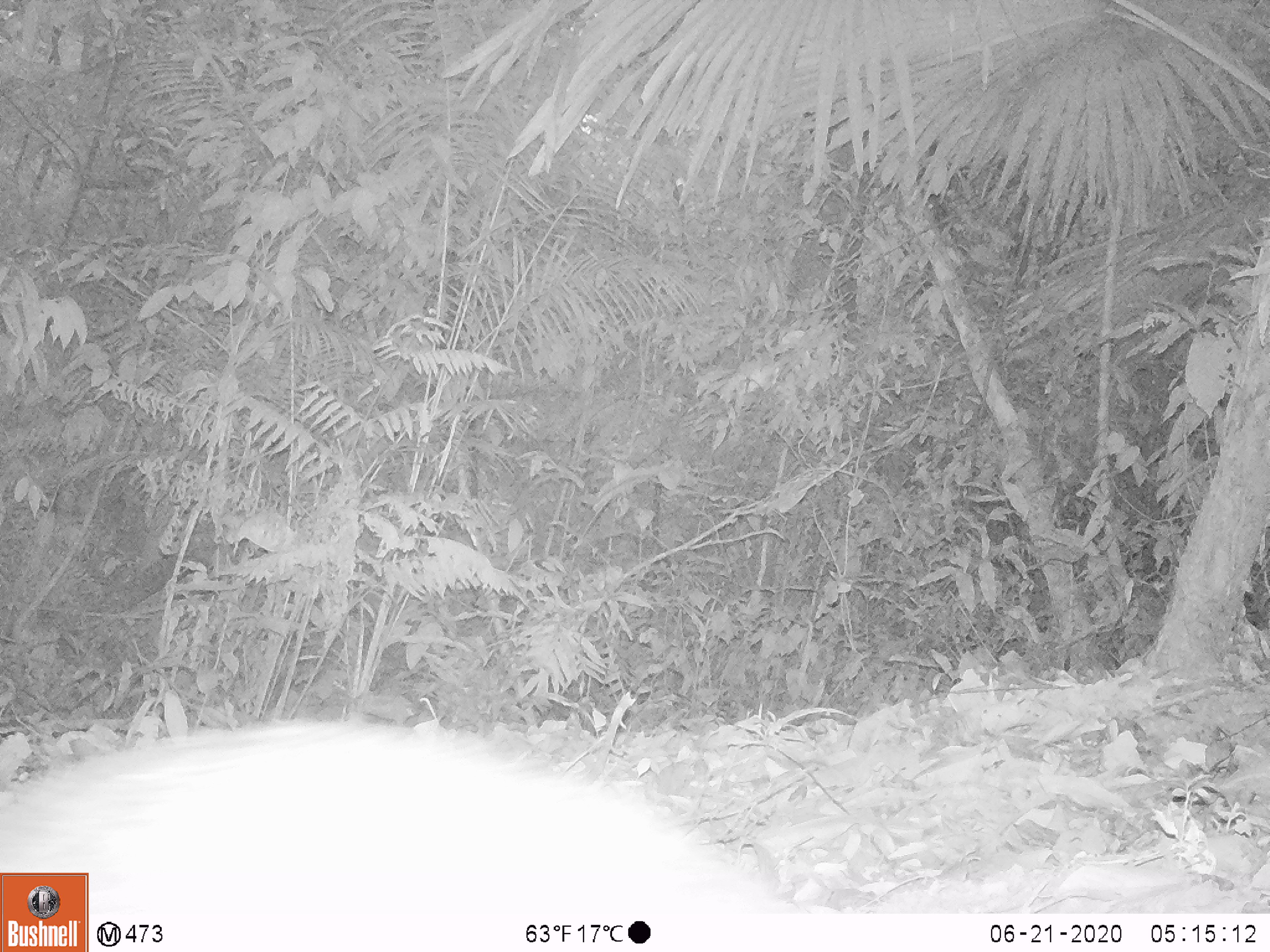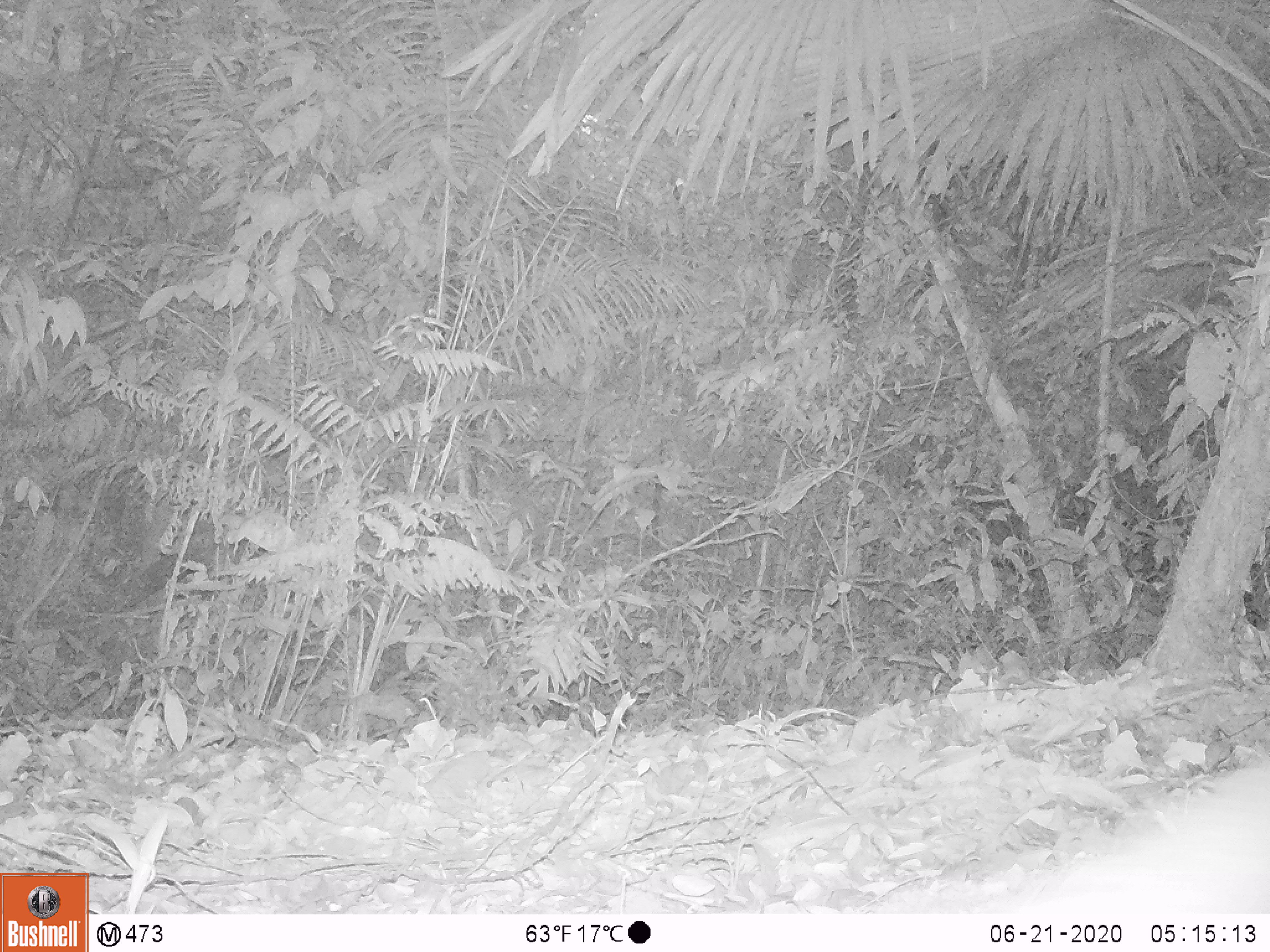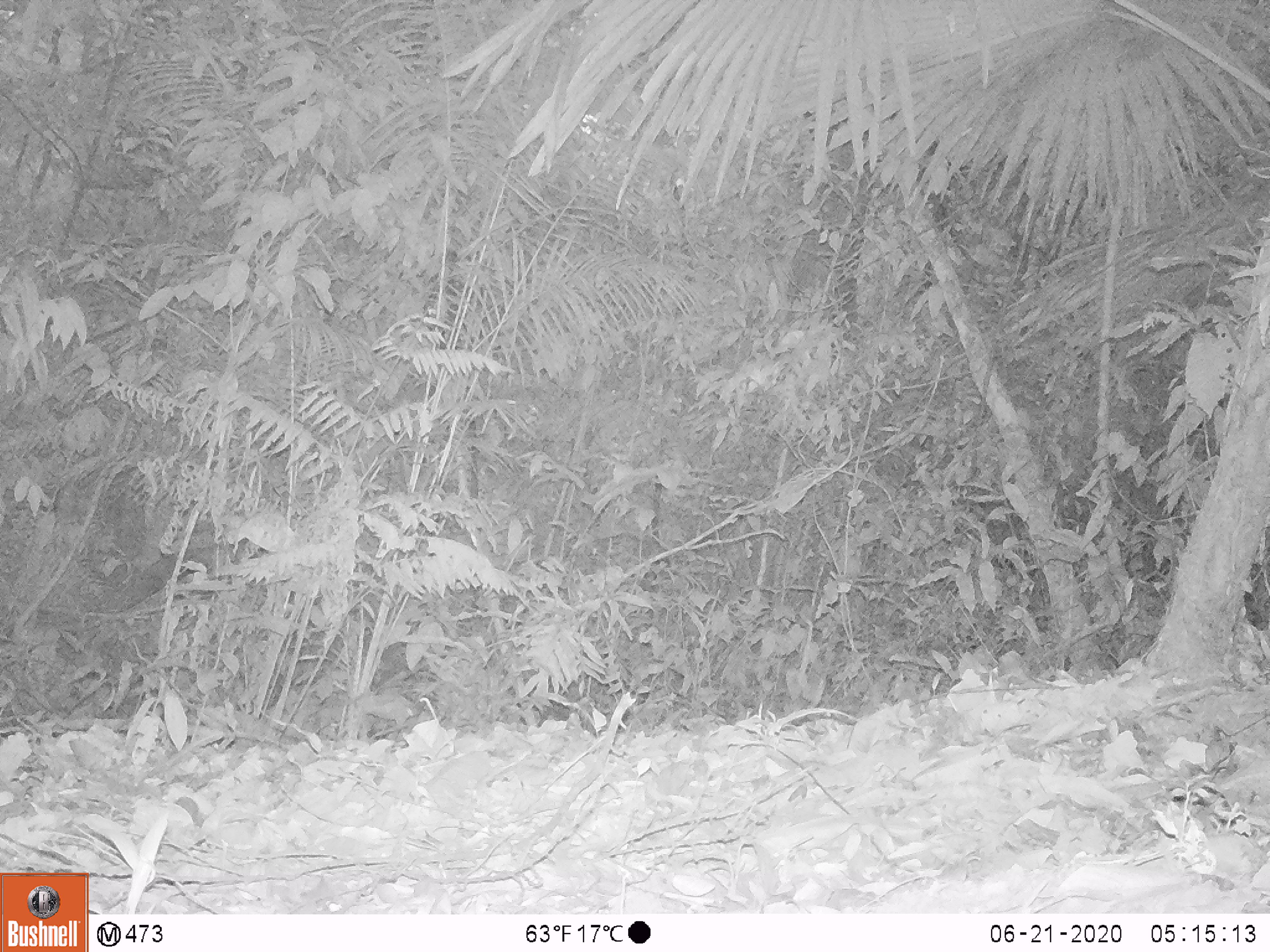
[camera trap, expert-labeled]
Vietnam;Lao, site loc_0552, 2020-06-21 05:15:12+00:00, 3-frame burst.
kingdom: Animalia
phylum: Chordata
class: Mammalia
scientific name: Mammalia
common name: mammal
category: unidentified small mammal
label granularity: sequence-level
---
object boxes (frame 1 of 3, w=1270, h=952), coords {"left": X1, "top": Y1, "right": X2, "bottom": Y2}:
unidentified small mammal: {"left": 0, "top": 711, "right": 808, "bottom": 951}